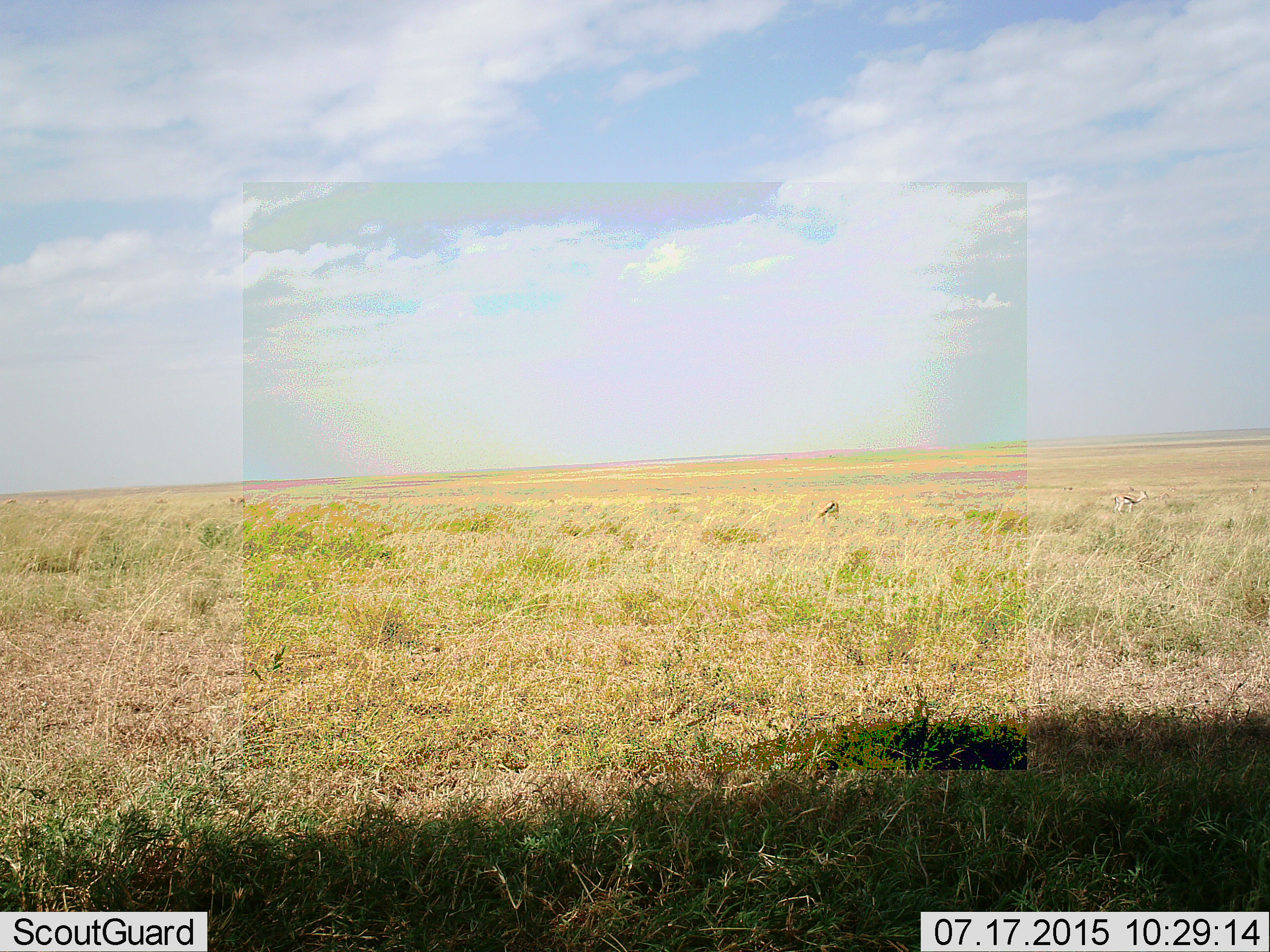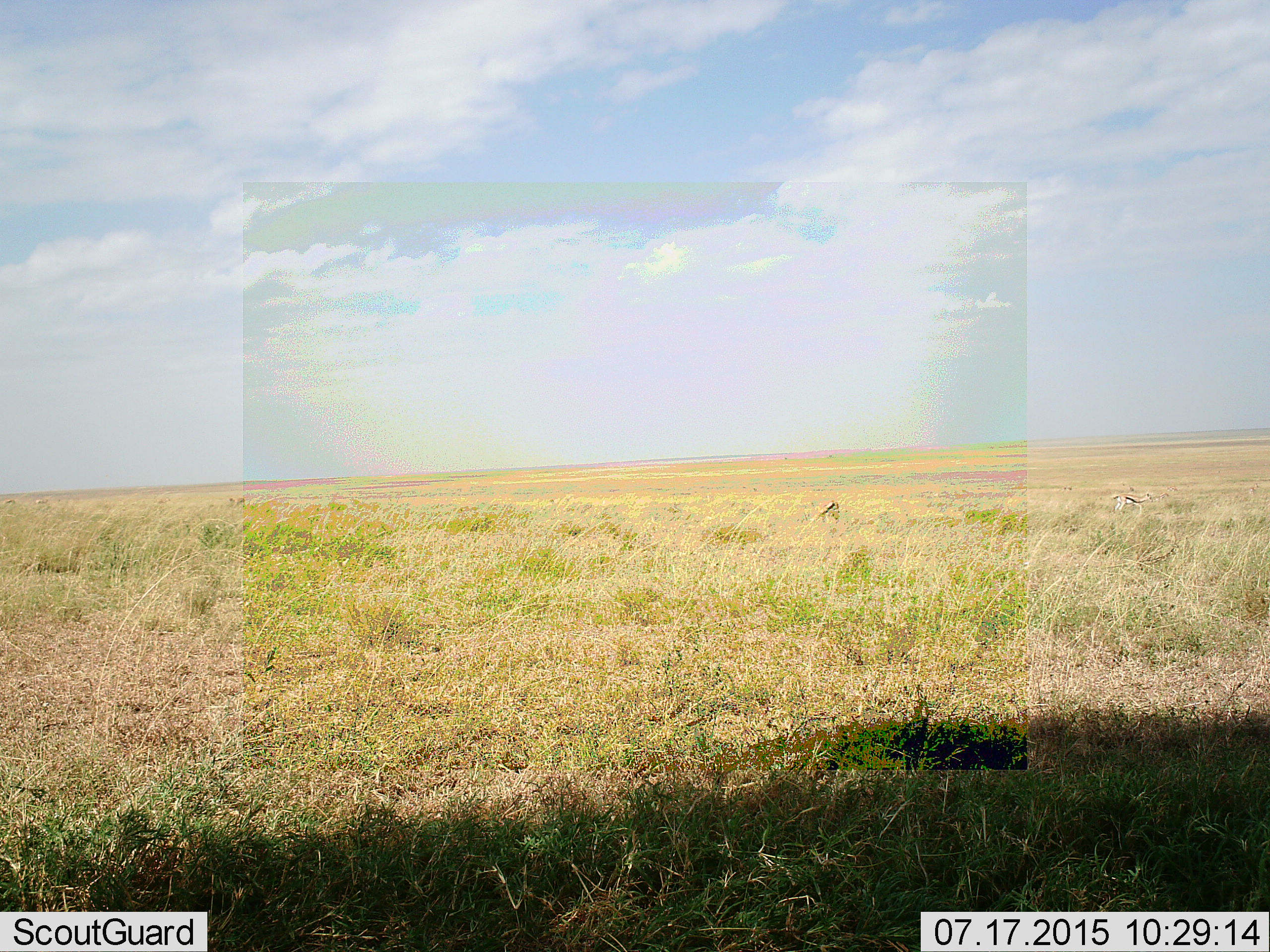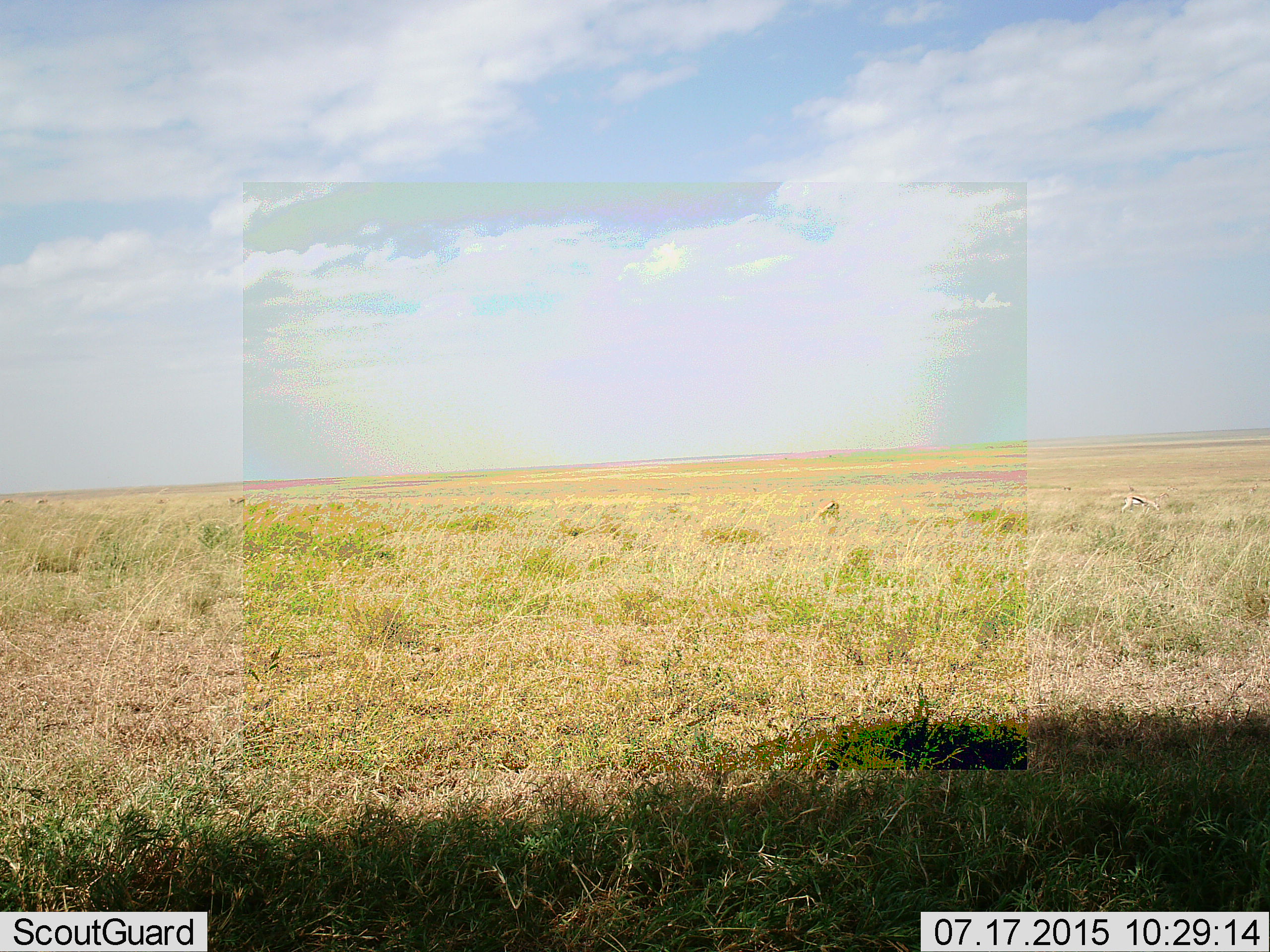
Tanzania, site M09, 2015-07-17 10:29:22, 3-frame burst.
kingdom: Animalia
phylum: Chordata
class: Mammalia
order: Artiodactyla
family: Bovidae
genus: Eudorcas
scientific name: Eudorcas thomsonii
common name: thomson's gazelle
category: gazellethomsons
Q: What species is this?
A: Gazellethomsons (thomson's gazelle) (Eudorcas thomsonii).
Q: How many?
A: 4.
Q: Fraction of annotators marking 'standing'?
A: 75%.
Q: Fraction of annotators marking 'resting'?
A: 0%.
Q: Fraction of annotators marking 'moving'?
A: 25%.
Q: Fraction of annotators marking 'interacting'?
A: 0%.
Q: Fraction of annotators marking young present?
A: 12%.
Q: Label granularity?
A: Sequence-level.